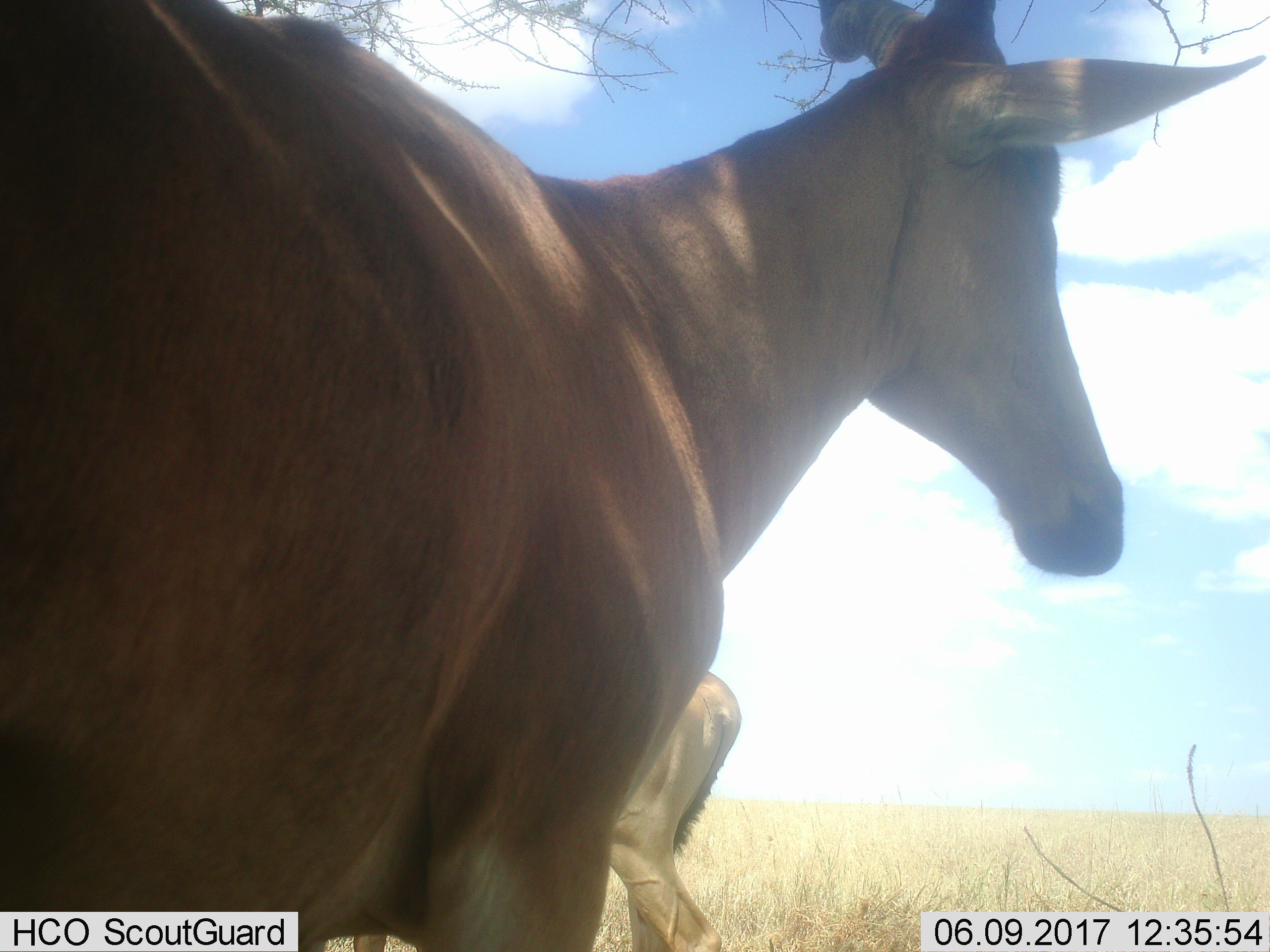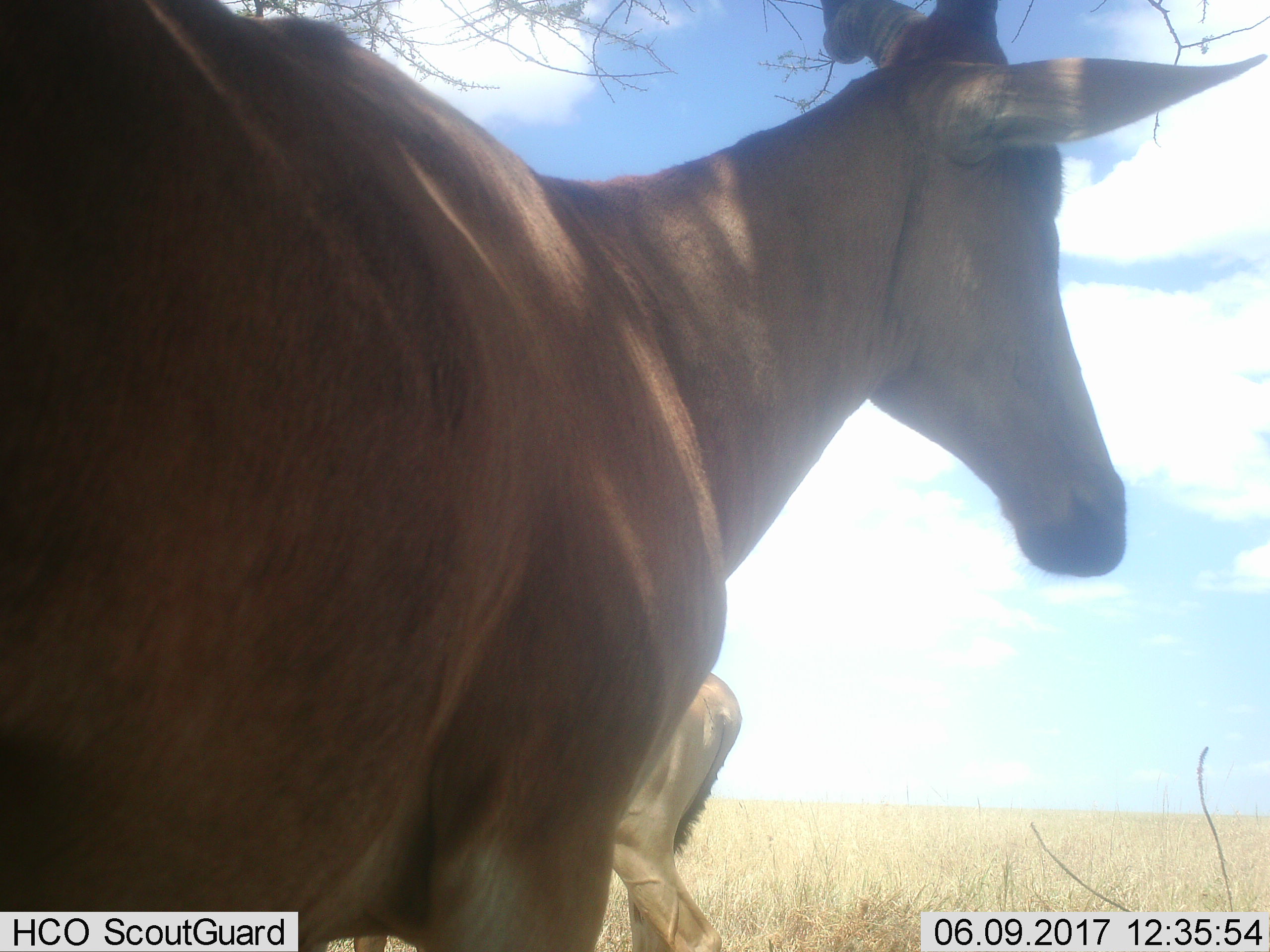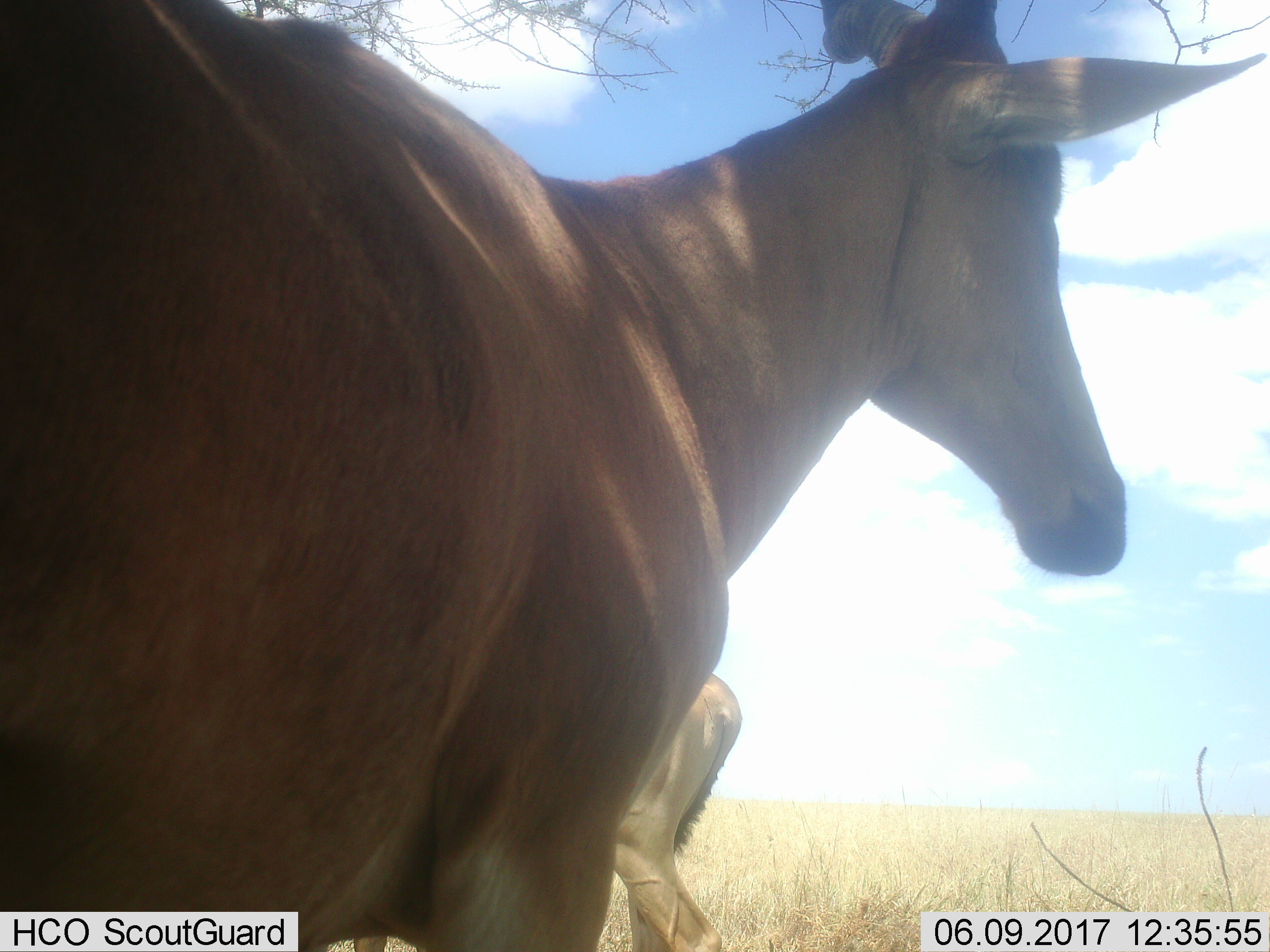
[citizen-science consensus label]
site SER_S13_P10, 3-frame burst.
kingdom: Animalia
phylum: Chordata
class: Mammalia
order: Artiodactyla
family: Bovidae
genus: Alcelaphus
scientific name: Alcelaphus buselaphus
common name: hartebeest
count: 2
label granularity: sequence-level